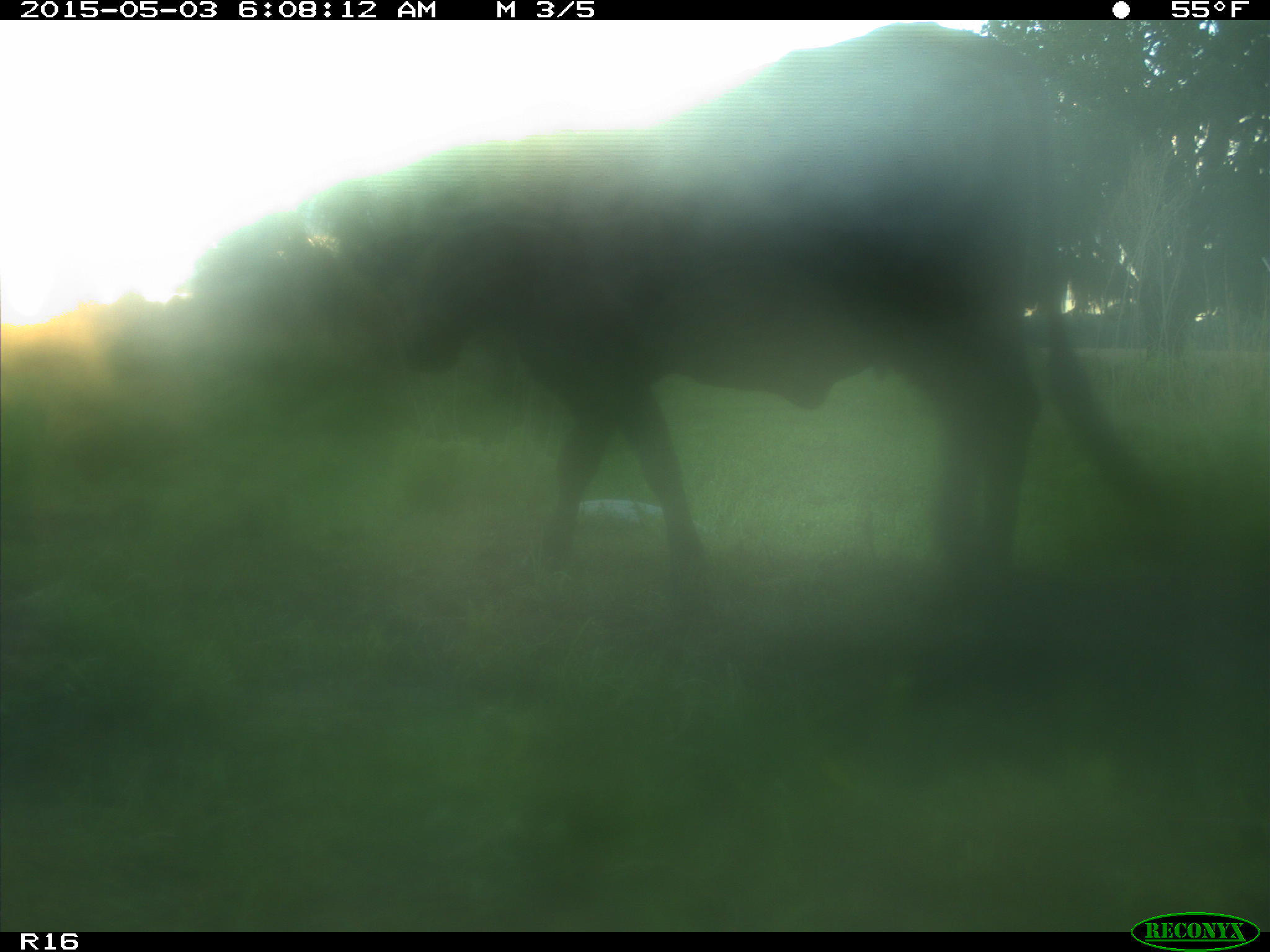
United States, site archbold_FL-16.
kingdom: Animalia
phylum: Chordata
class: Mammalia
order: Artiodactyla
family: Bovidae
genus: Bos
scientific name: Bos taurus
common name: domestic cow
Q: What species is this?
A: Bos taurus (domestic cow).